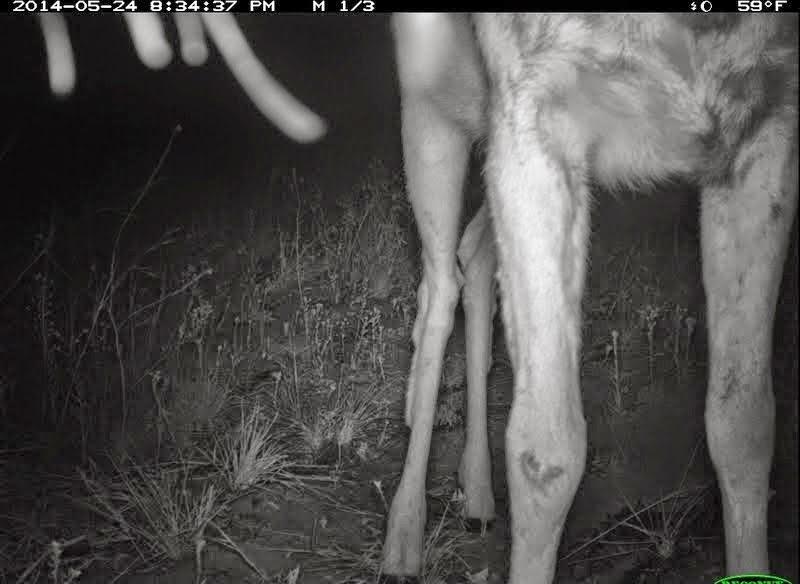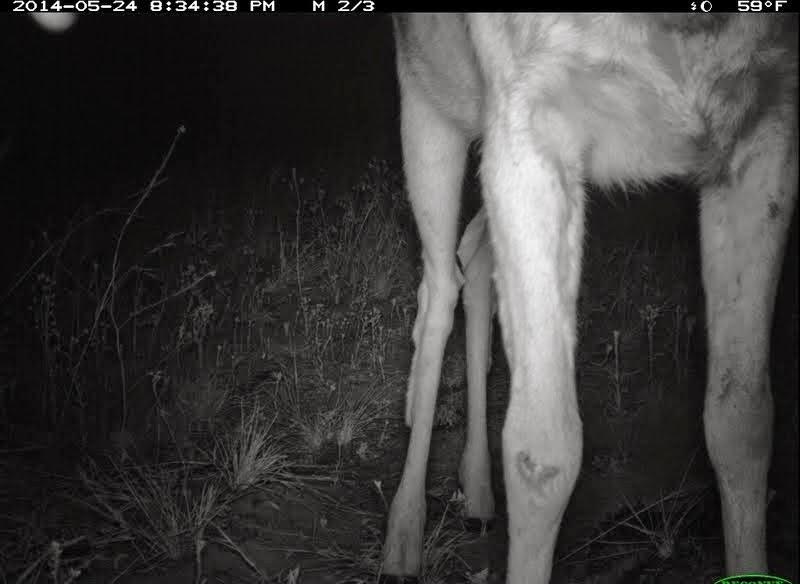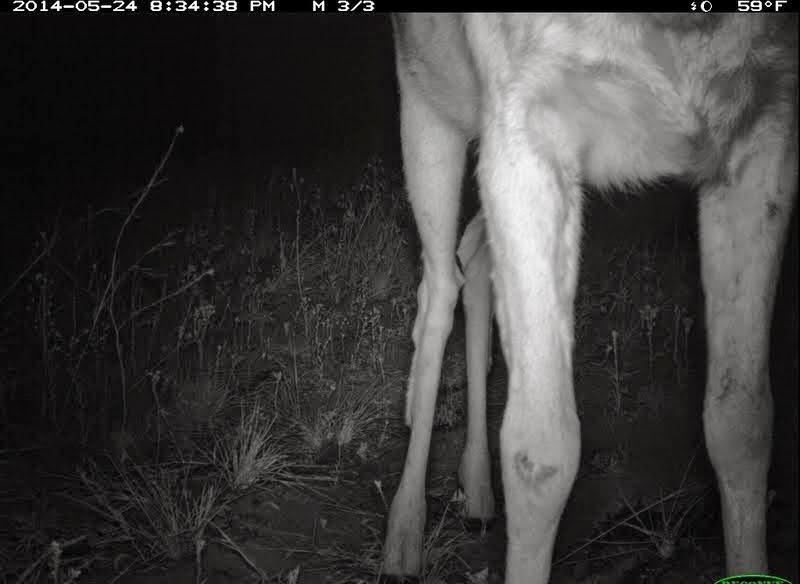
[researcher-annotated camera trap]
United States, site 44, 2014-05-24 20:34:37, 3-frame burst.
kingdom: Animalia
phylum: Chordata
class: Mammalia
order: Artiodactyla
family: Cervidae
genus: Odocoileus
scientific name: Odocoileus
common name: deer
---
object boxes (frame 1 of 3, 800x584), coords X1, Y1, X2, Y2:
deer: 377, 13, 800, 584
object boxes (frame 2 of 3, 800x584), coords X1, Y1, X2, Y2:
deer: 375, 11, 800, 583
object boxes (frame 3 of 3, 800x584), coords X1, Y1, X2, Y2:
deer: 377, 5, 798, 584